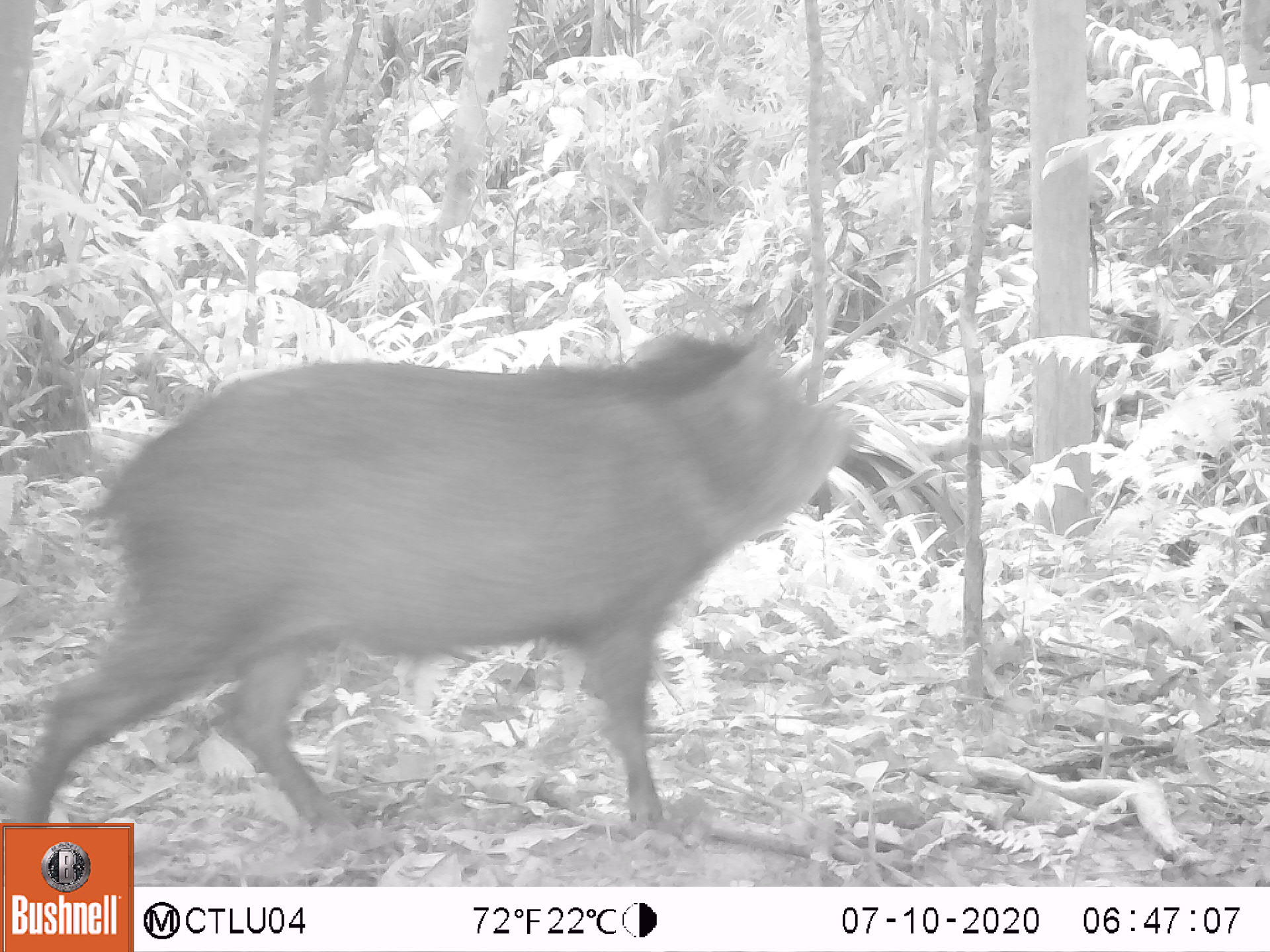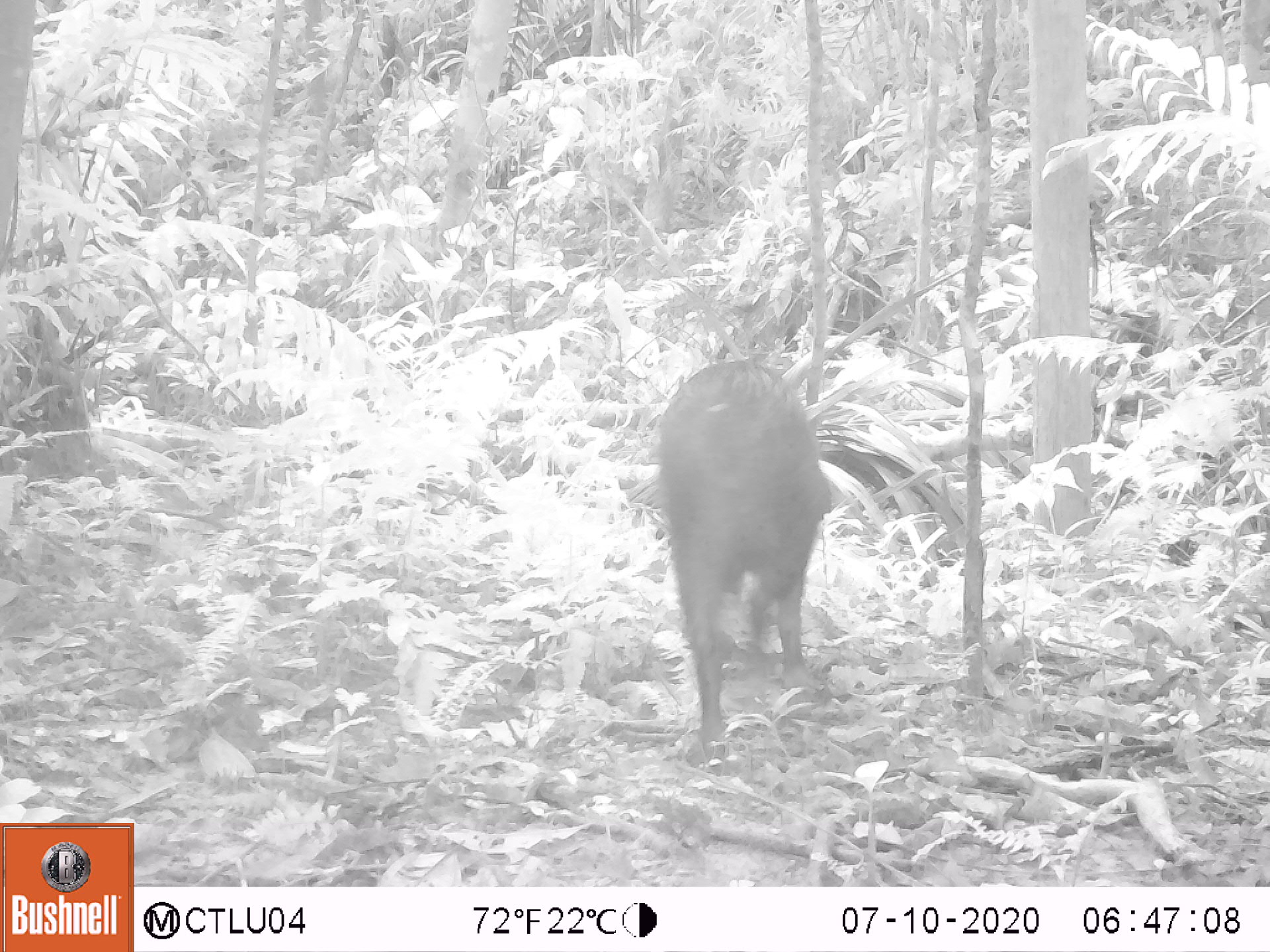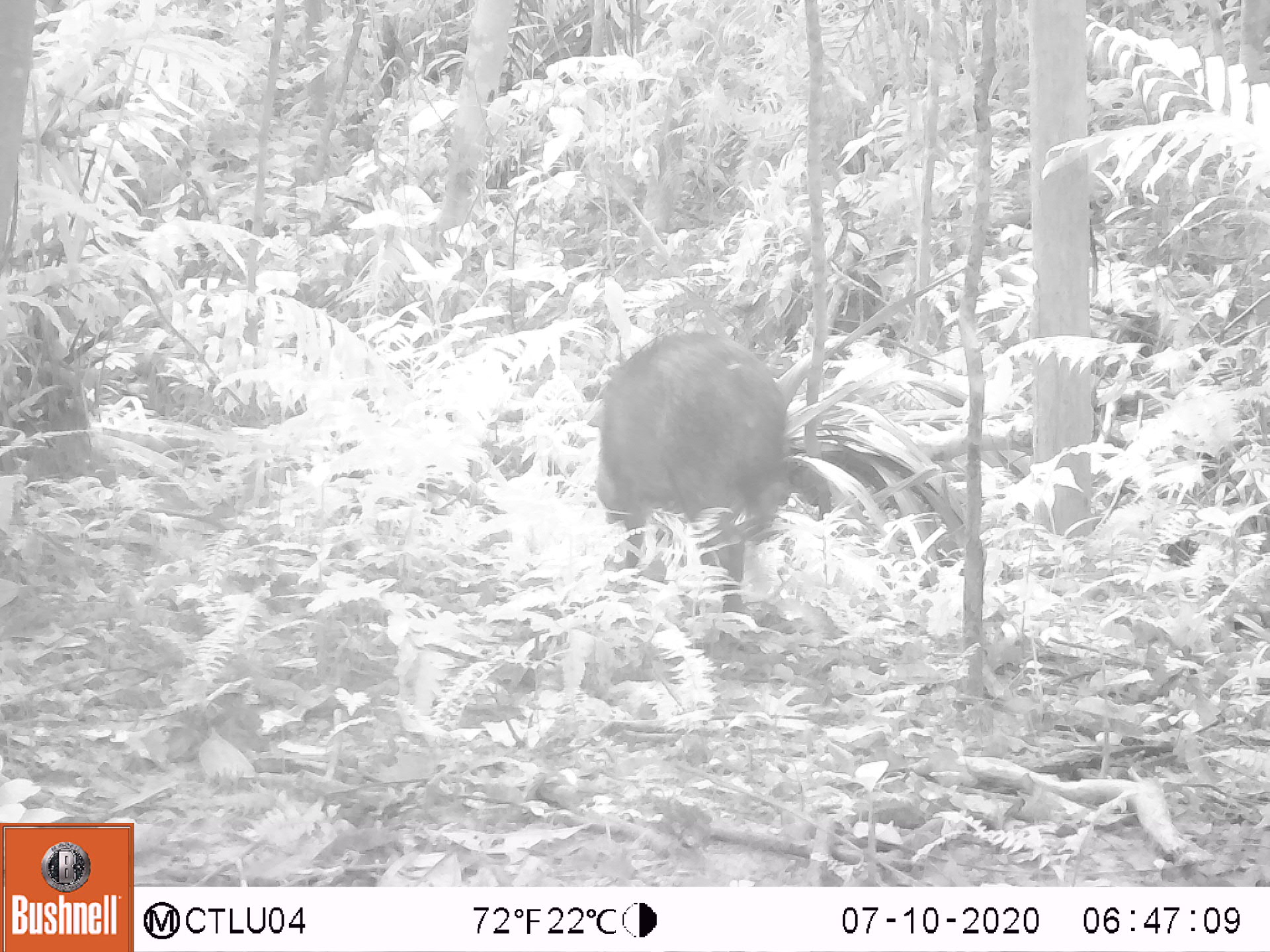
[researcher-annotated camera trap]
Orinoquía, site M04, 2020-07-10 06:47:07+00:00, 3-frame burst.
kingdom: Animalia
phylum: Chordata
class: Mammalia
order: Artiodactyla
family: Tayassuidae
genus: Pecari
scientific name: Pecari tajacu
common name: collared peccary